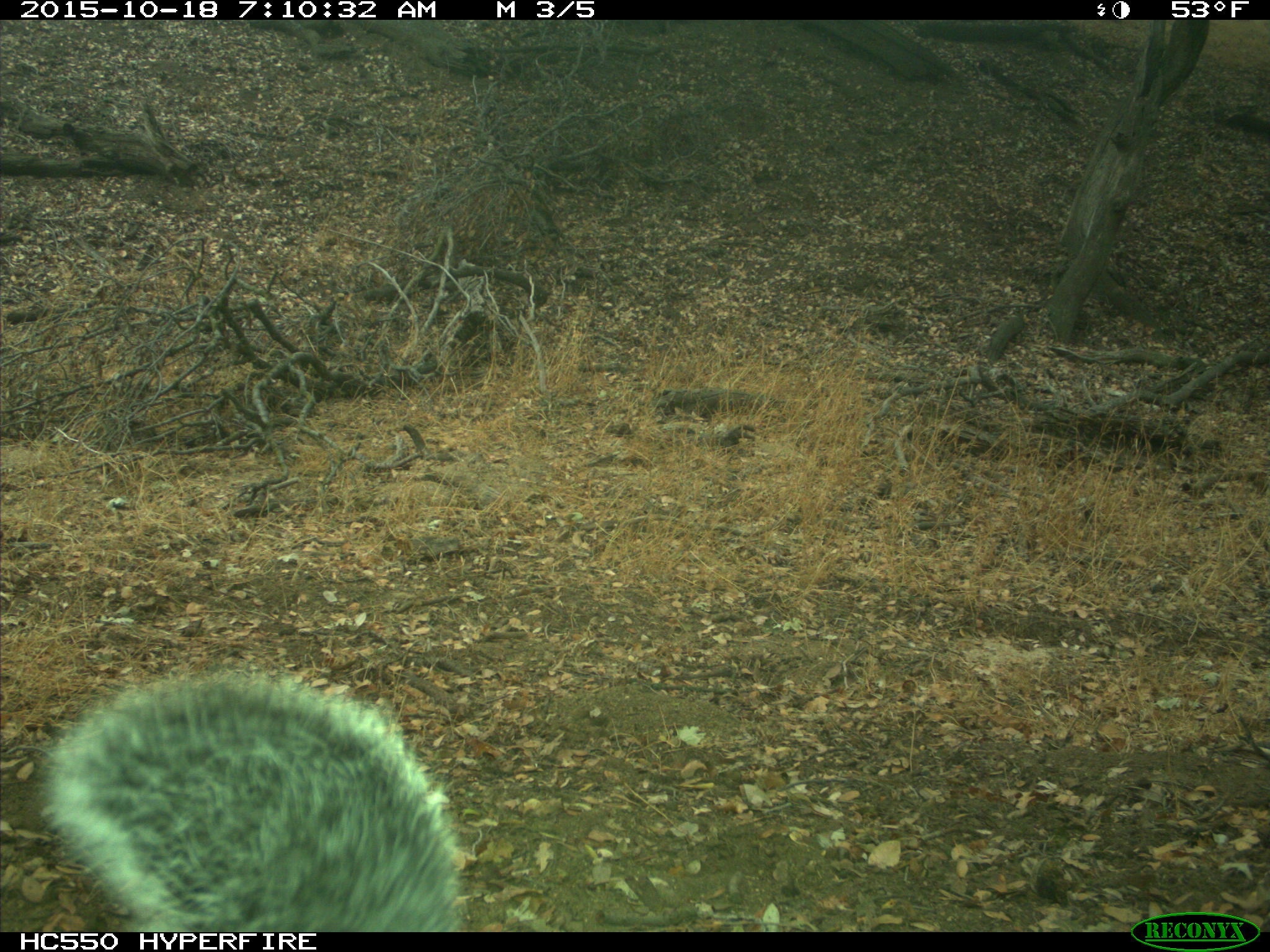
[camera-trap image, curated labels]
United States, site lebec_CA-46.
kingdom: Animalia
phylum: Chordata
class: Mammalia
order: Rodentia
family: Sciuridae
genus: Sciurus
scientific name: Sciurus carolinensis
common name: eastern gray squirrel